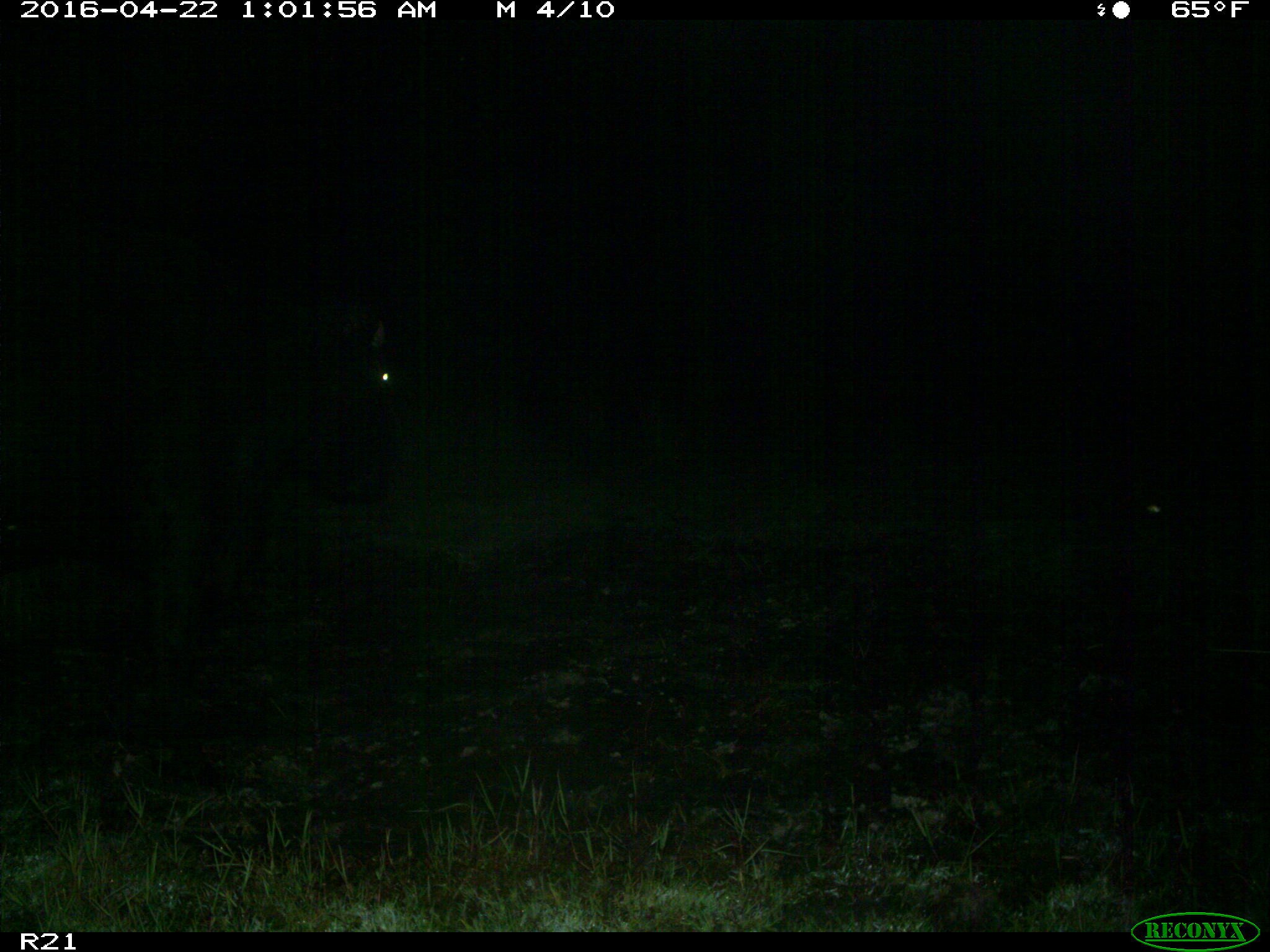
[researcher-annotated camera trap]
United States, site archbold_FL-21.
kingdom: Animalia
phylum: Chordata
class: Mammalia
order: Artiodactyla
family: Bovidae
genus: Bos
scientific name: Bos taurus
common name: domestic cow